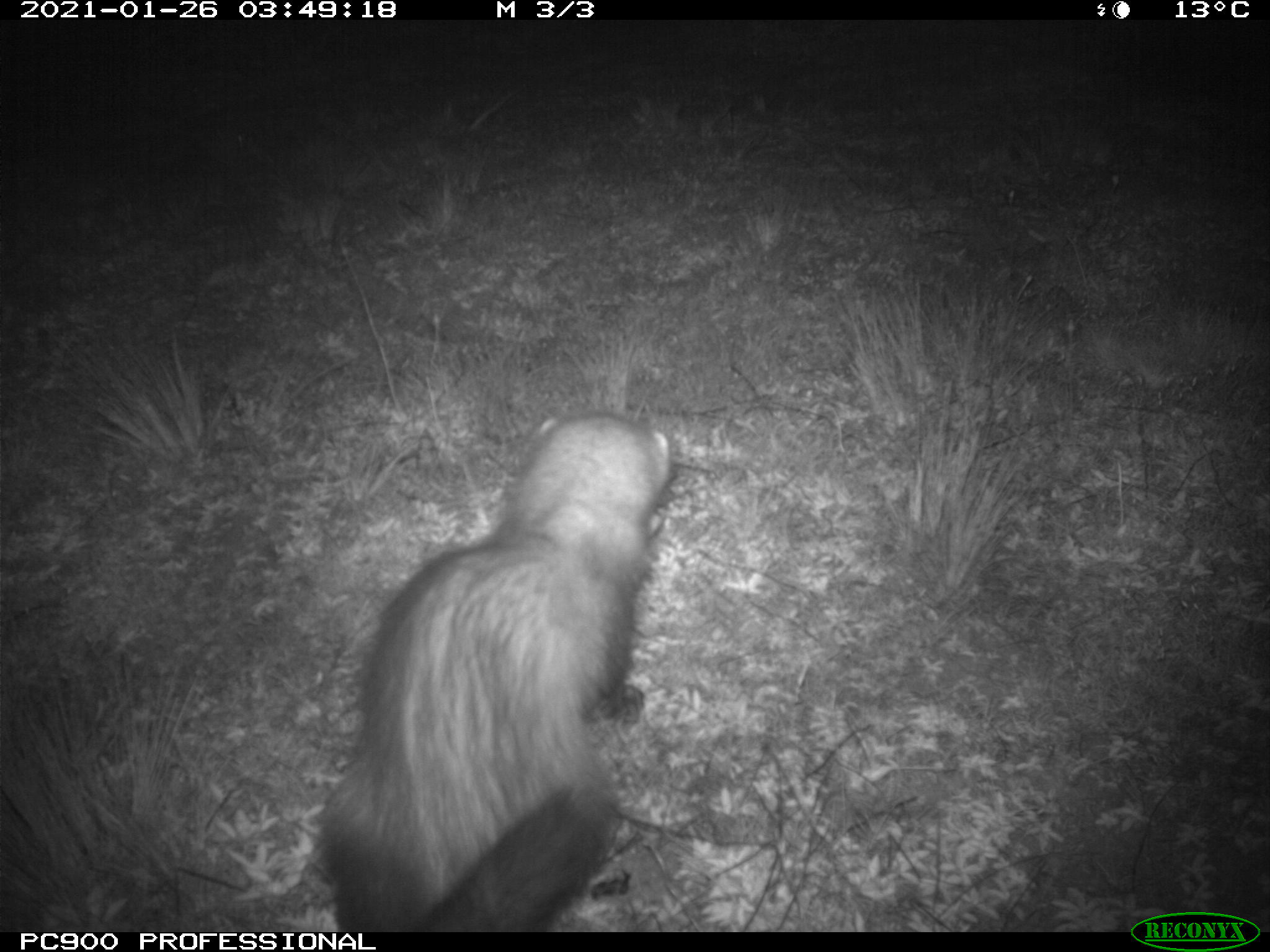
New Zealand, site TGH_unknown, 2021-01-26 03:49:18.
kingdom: Animalia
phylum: Chordata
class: Mammalia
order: Carnivora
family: Mustelidae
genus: Mustela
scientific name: Mustela furo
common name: ferret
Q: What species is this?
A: Ferret (Mustela furo).